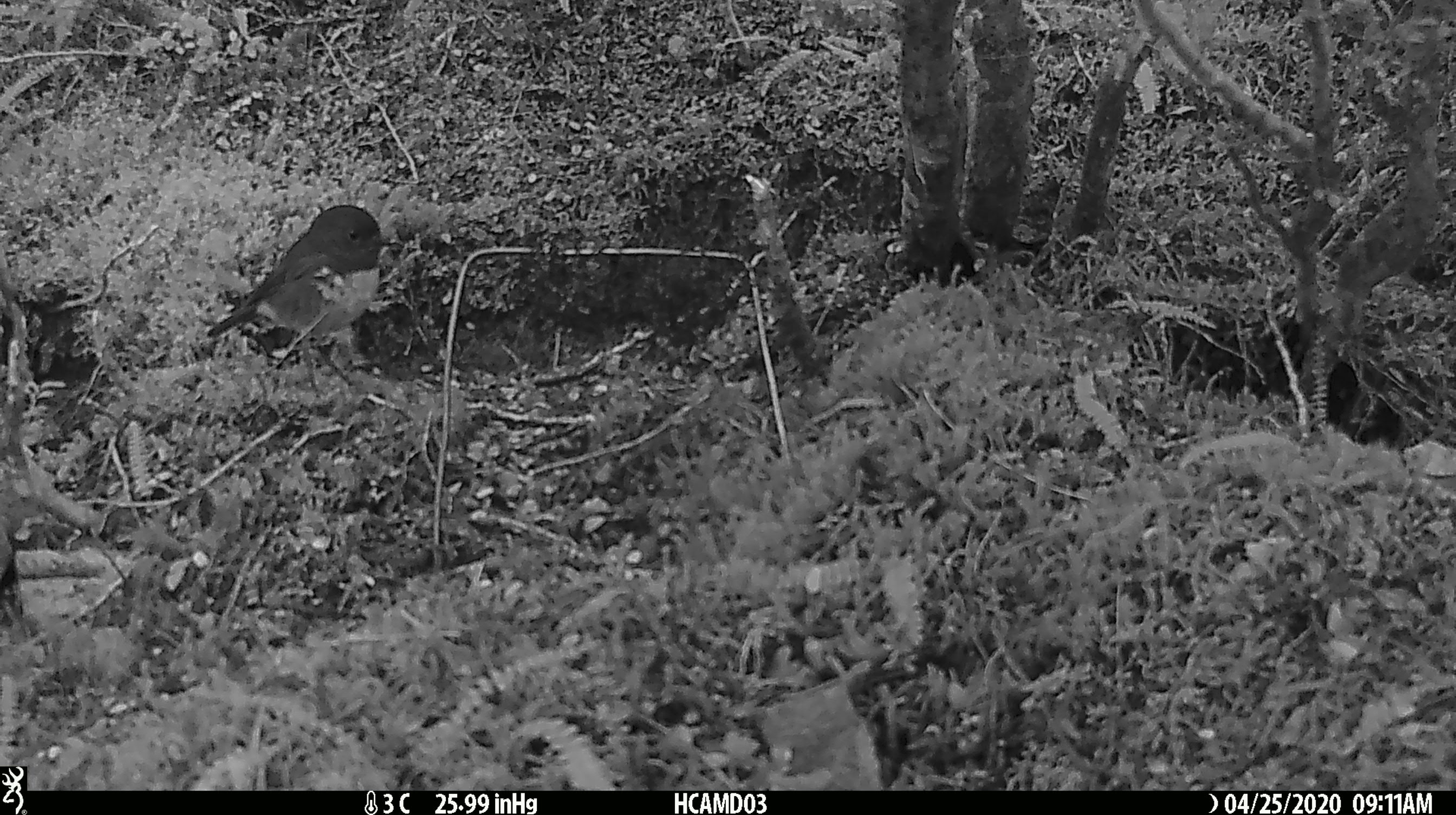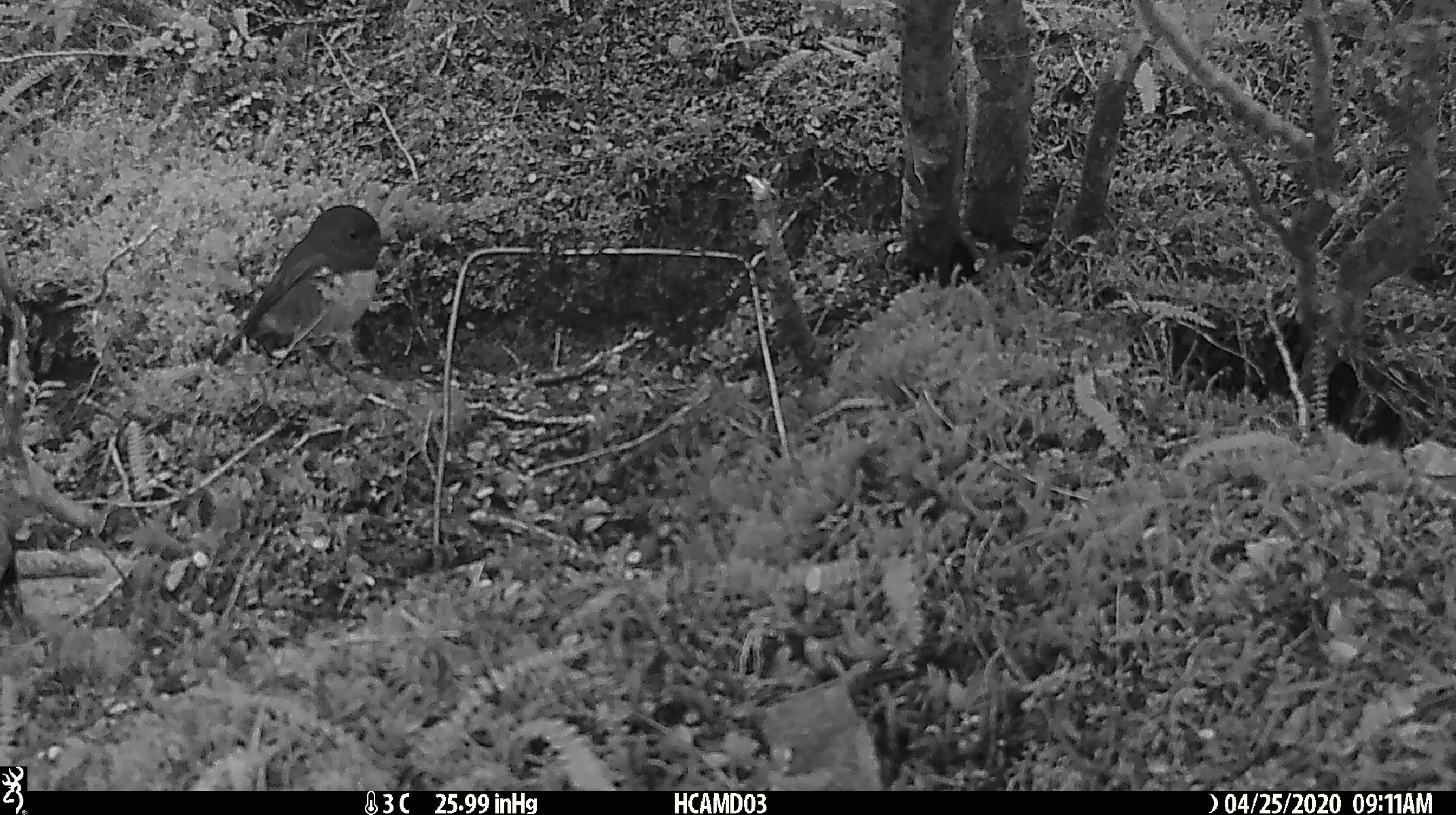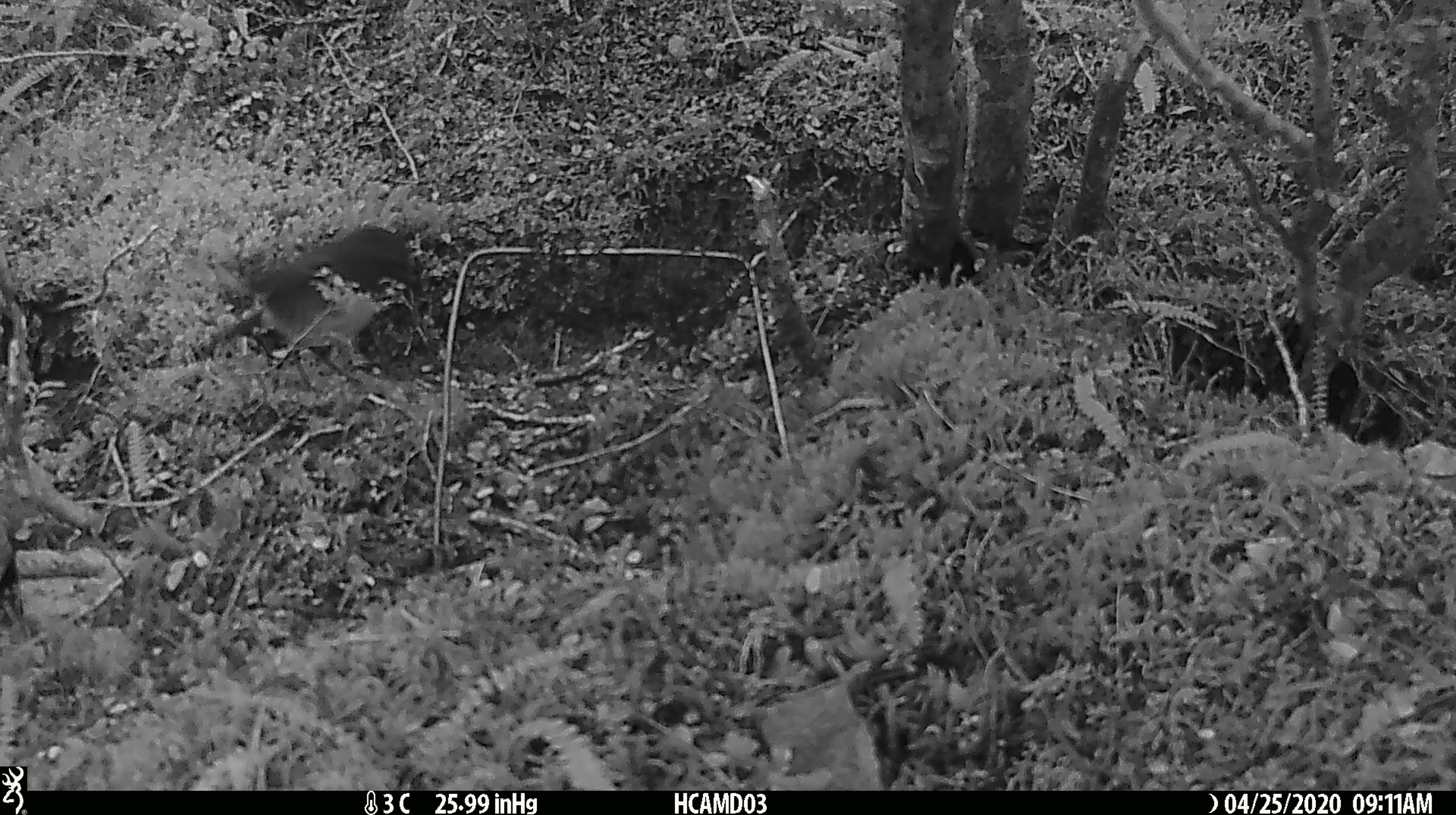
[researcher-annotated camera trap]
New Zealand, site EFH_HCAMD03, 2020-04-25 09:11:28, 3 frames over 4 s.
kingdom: Animalia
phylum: Chordata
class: Aves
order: Passeriformes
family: Petroicidae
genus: Petroica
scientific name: Petroica macrocephala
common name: tomtit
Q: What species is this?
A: Tomtit (Petroica macrocephala).